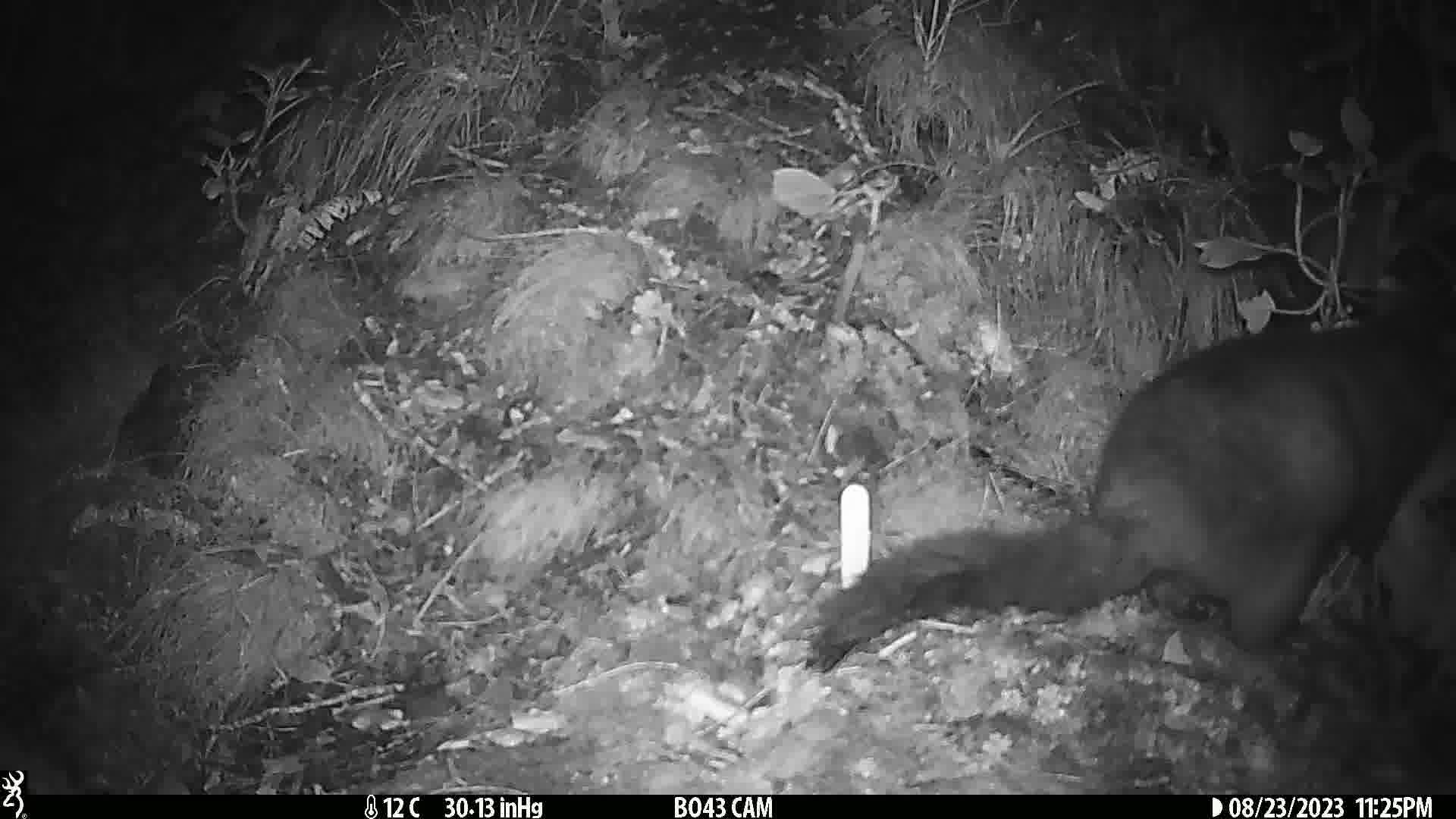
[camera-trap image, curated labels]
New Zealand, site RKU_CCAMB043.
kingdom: Animalia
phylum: Chordata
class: Mammalia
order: Diprotodontia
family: Phalangeridae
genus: Trichosurus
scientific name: Trichosurus vulpecula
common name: common brushtail possum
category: possum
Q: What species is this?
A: Possum (common brushtail possum) (Trichosurus vulpecula).